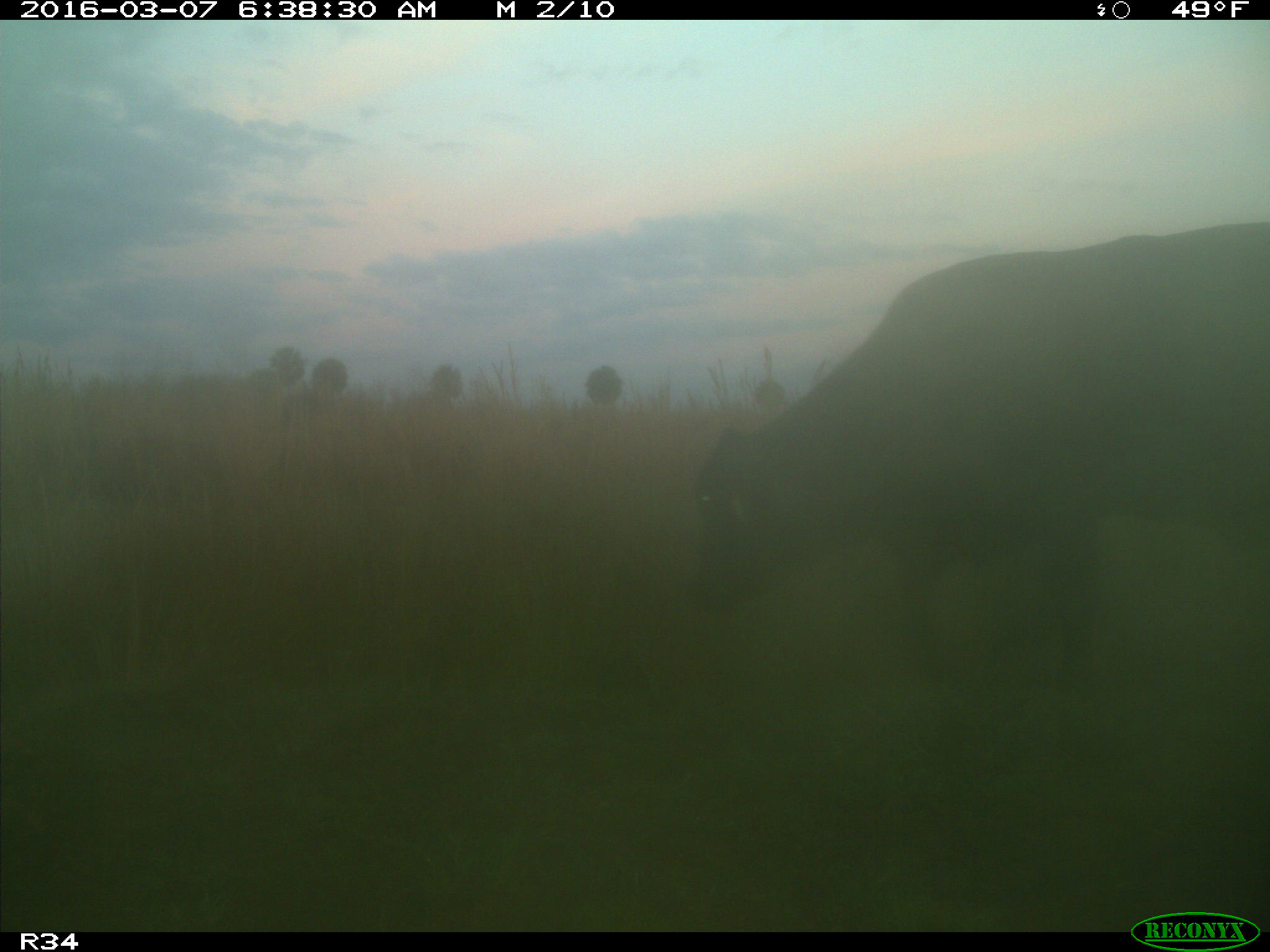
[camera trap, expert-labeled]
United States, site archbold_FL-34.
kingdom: Animalia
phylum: Chordata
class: Mammalia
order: Artiodactyla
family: Bovidae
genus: Bos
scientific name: Bos taurus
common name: domestic cow